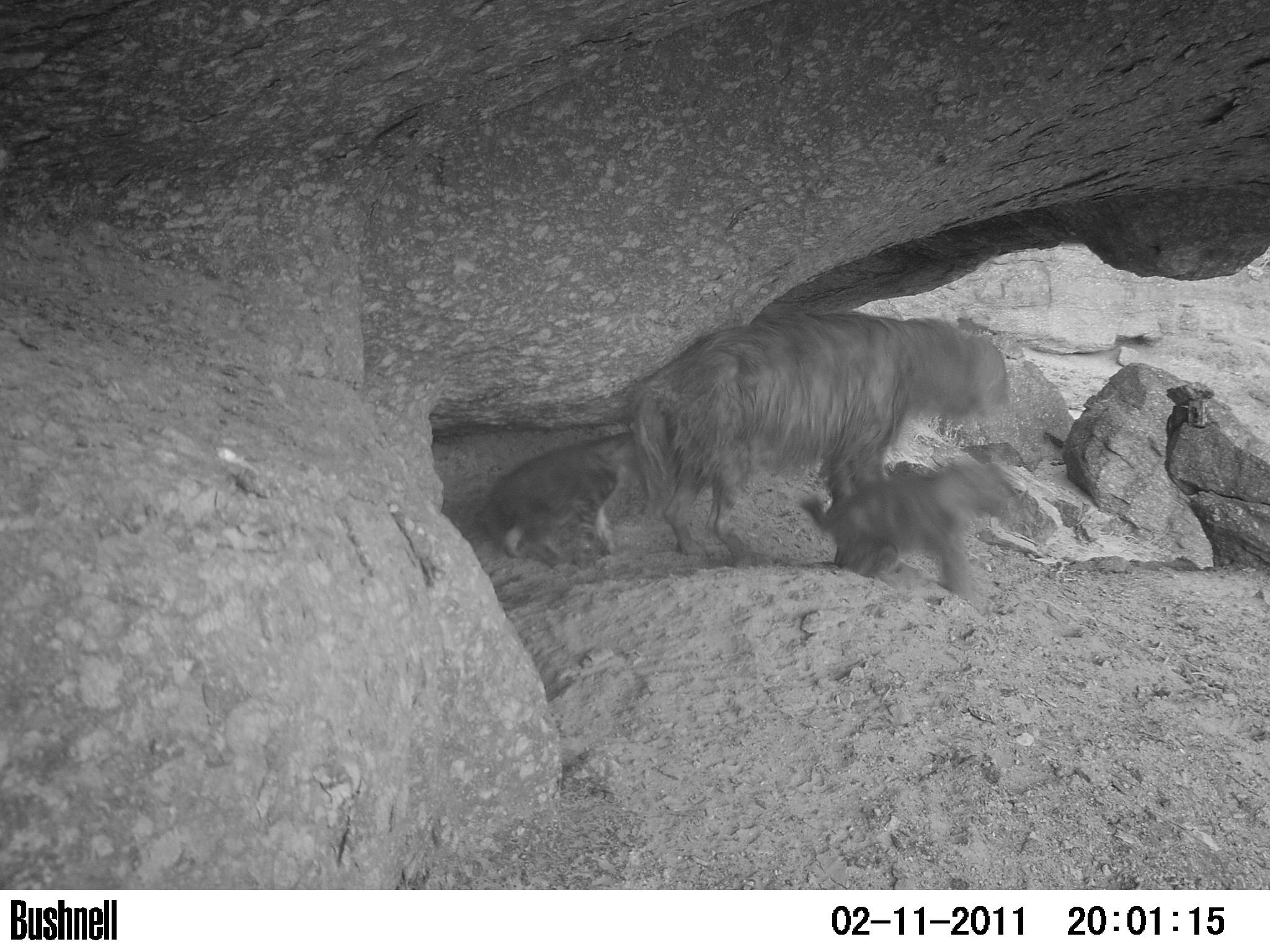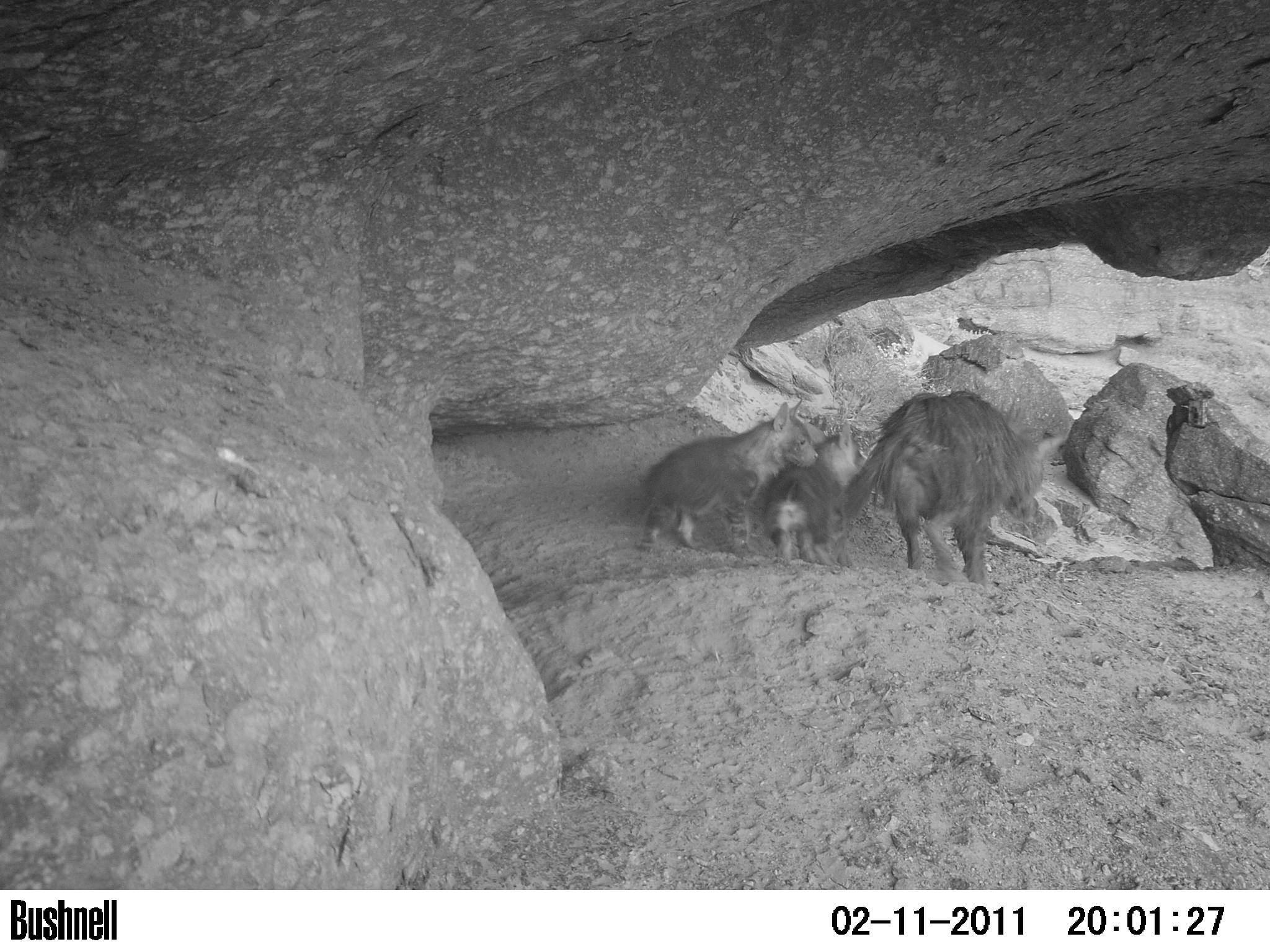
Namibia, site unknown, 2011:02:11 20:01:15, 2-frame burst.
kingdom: Animalia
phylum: Chordata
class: Mammalia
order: Carnivora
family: Hyaenidae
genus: Parahyaena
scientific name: Parahyaena brunnea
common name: brown hyena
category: hyaena brunnea